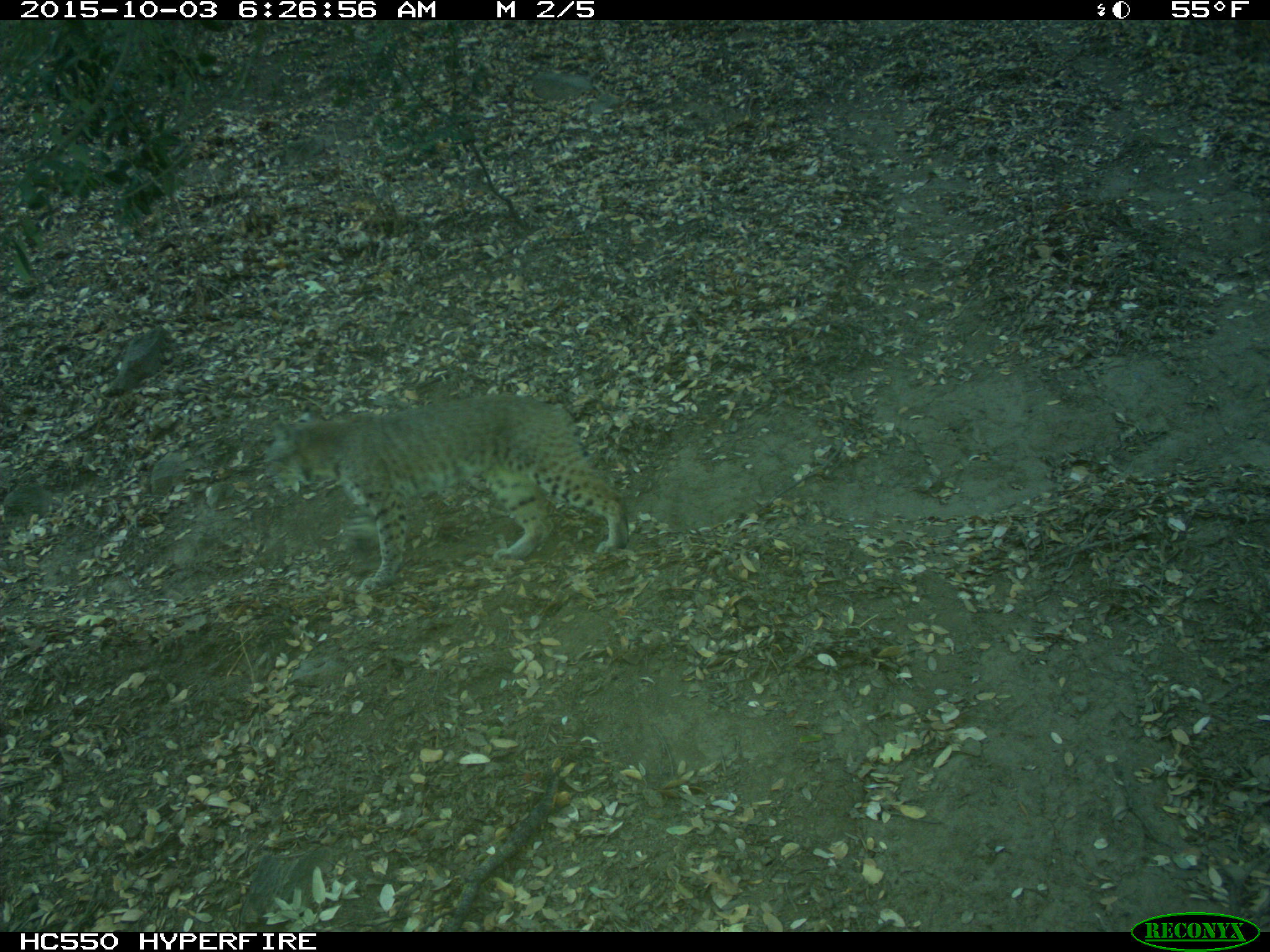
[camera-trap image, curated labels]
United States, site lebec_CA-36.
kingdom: Animalia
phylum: Chordata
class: Mammalia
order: Carnivora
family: Felidae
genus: Lynx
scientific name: Lynx rufus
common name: bobcat